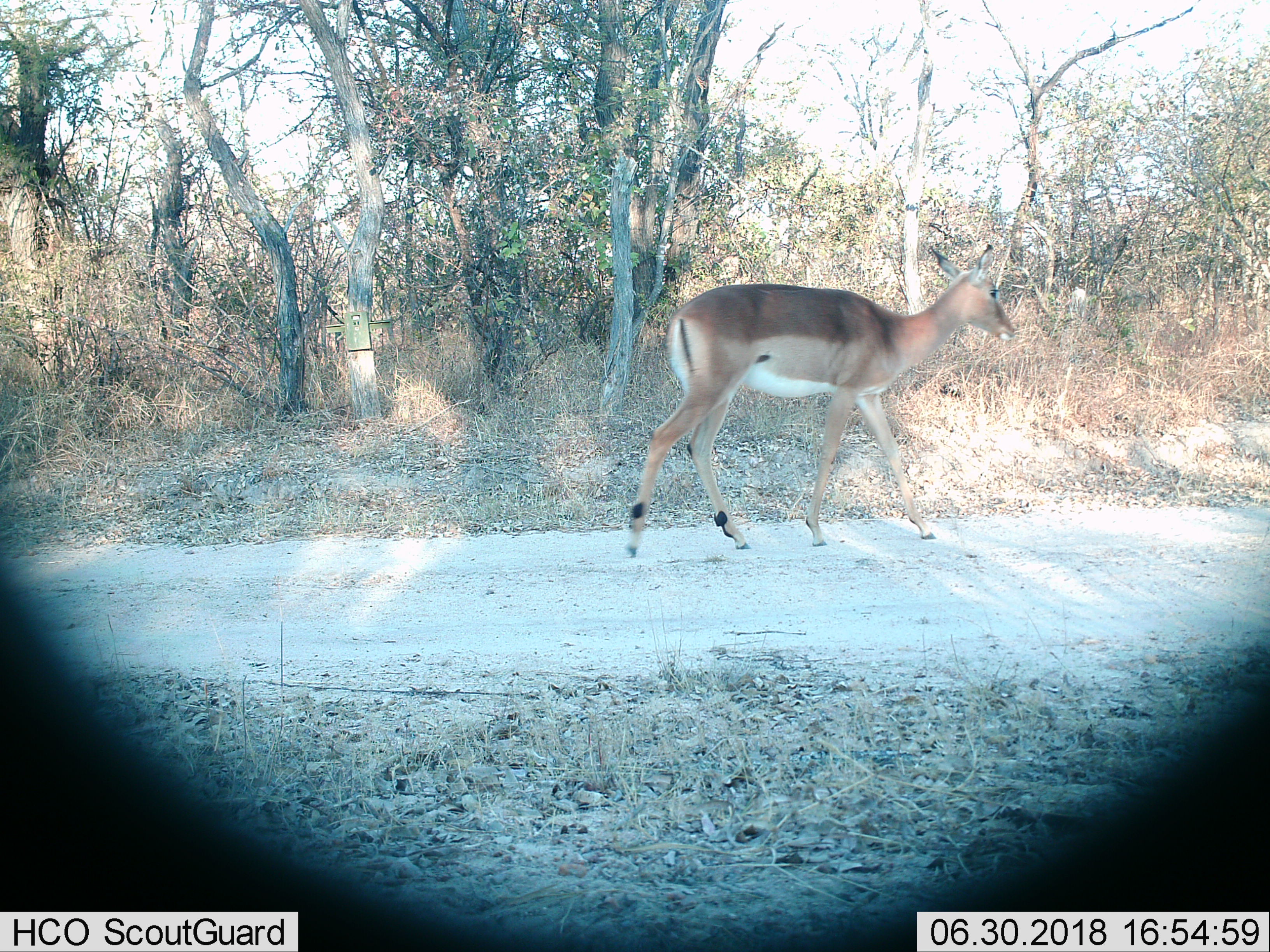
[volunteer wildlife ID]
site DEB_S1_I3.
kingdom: Animalia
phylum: Chordata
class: Mammalia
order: Artiodactyla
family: Bovidae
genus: Aepyceros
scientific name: Aepyceros melampus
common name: impala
Impala (Aepyceros melampus), count 1. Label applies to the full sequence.